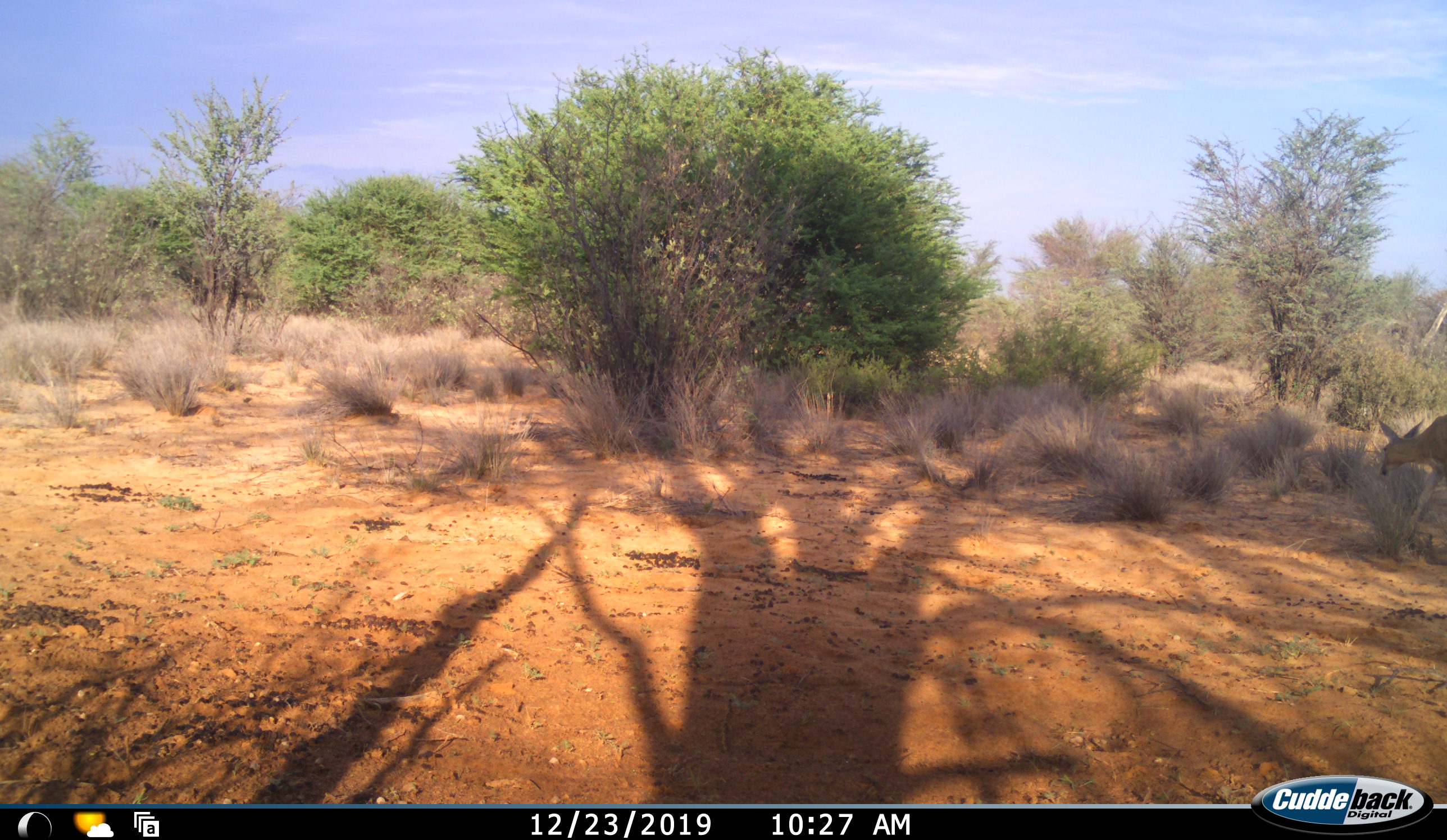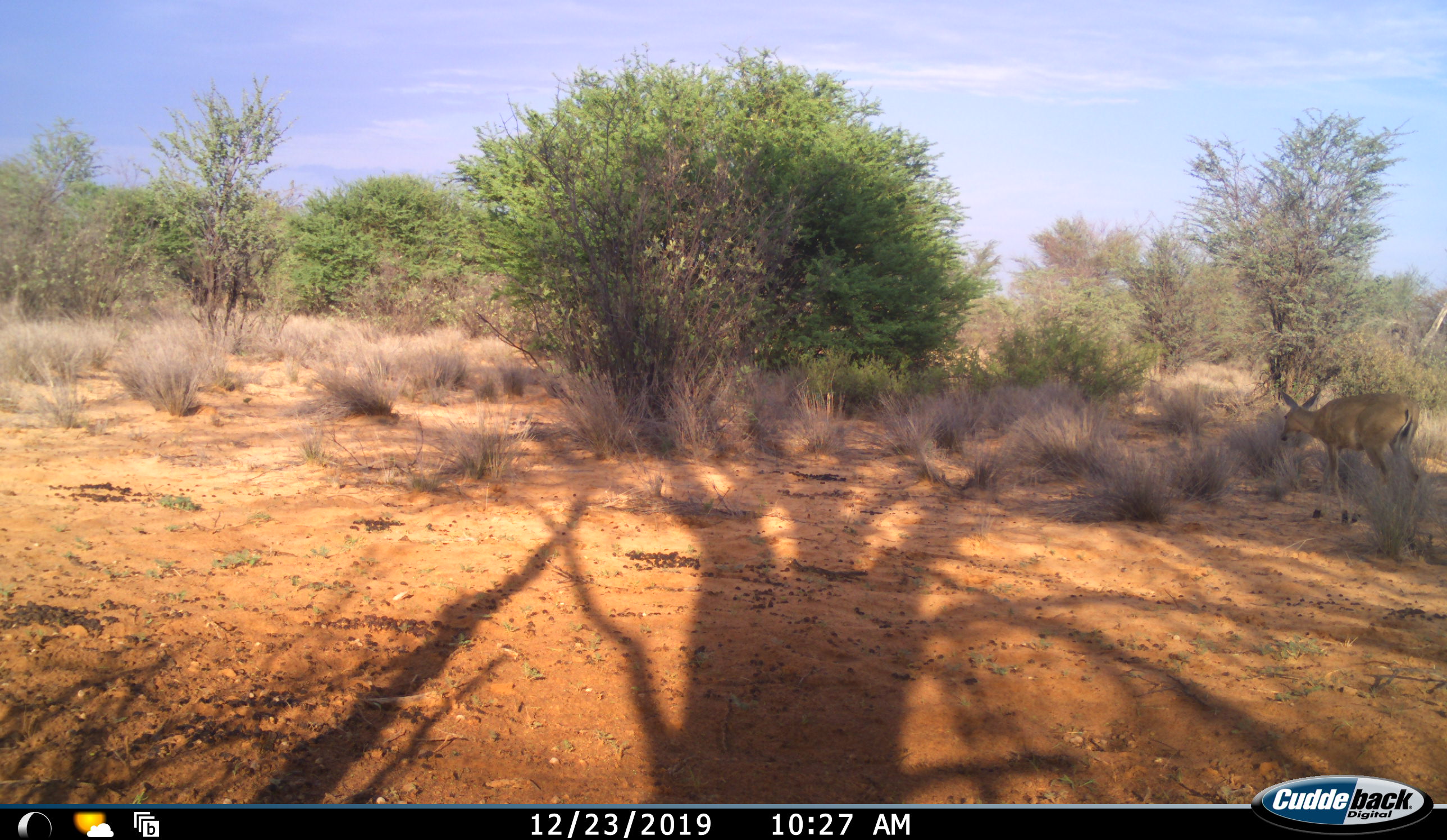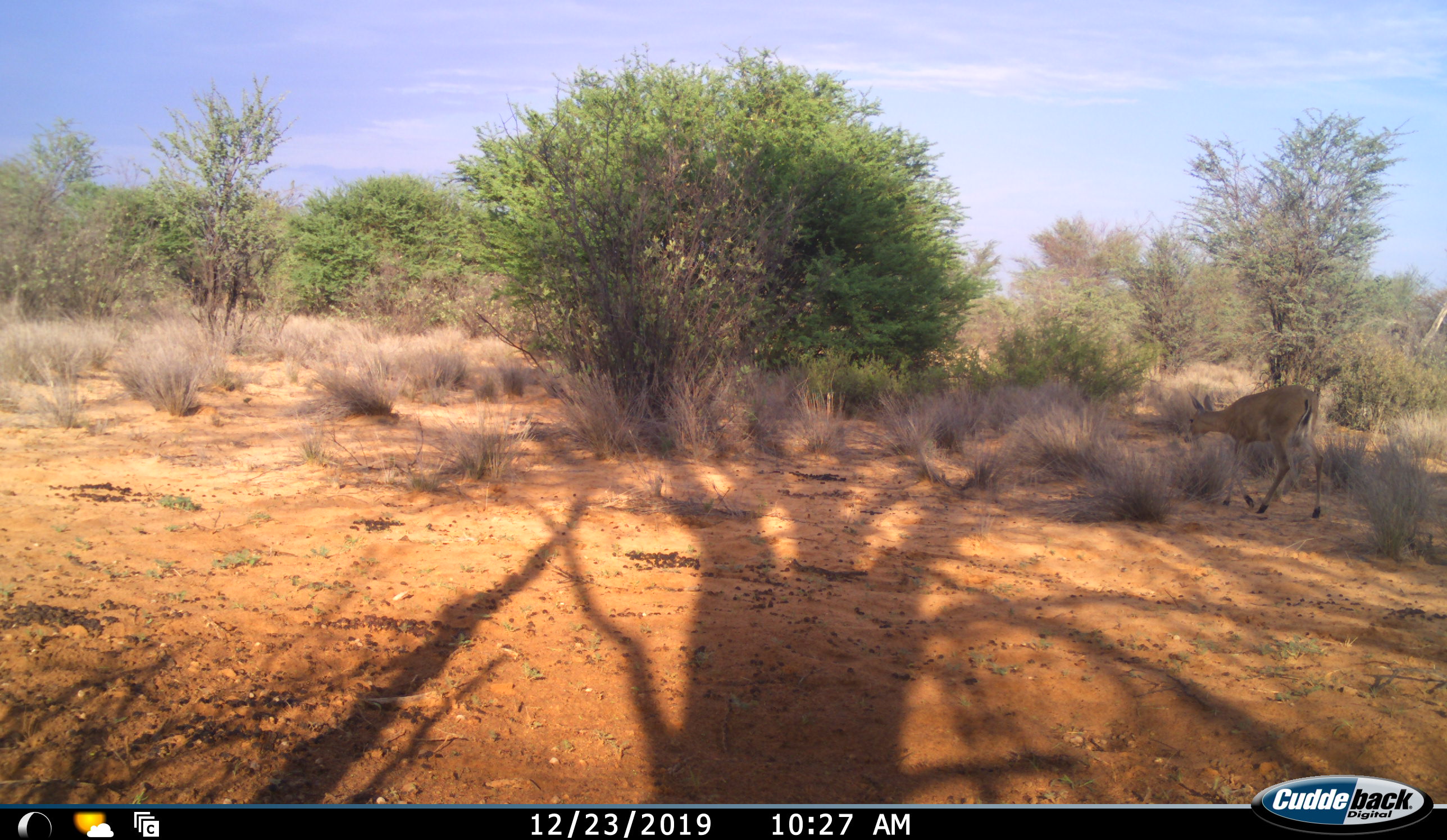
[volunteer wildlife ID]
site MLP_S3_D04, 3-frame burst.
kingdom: Animalia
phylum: Chordata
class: Mammalia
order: Artiodactyla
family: Bovidae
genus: Sylvicapra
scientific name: Sylvicapra grimmia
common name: common duiker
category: duikercommongrey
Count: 1.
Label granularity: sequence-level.